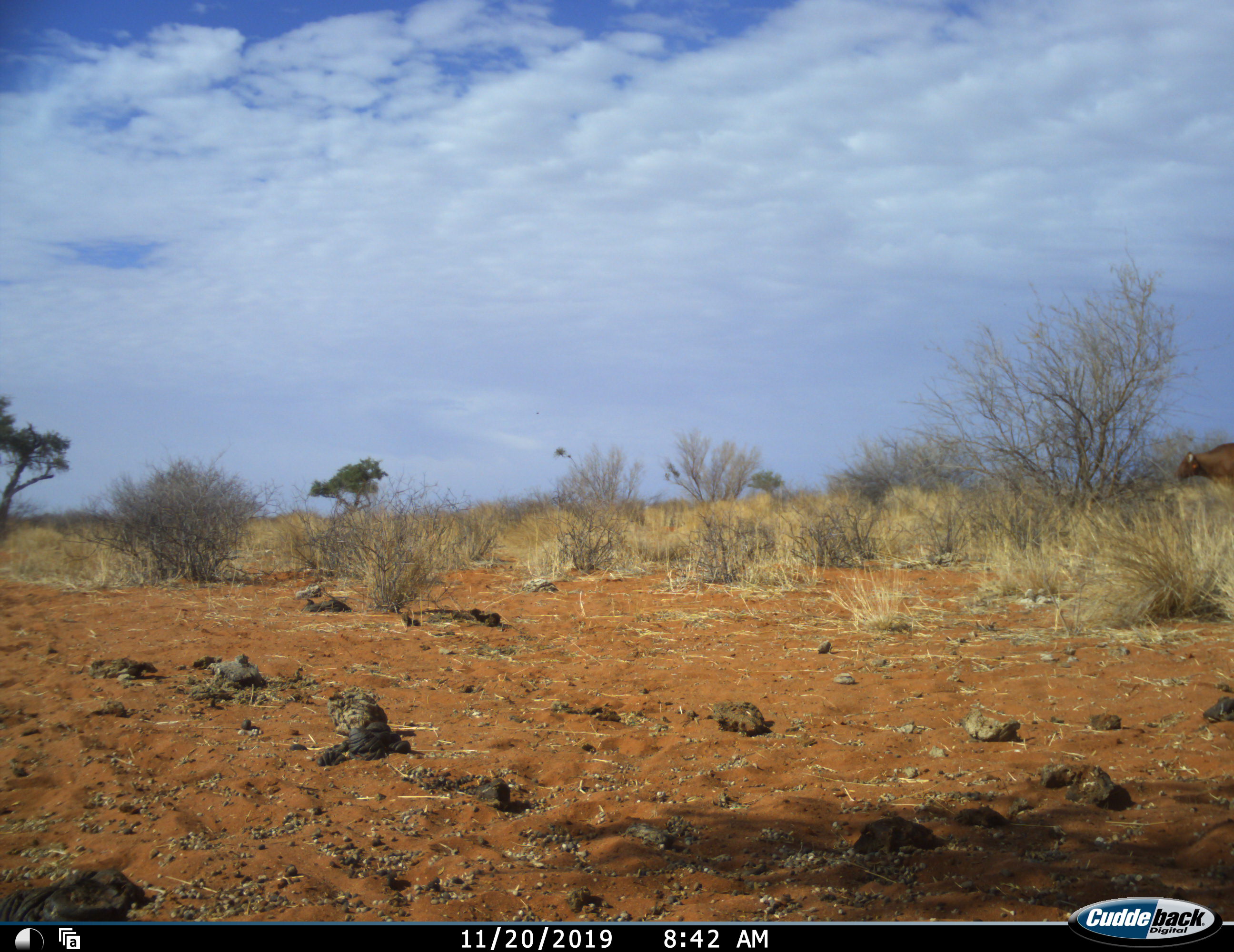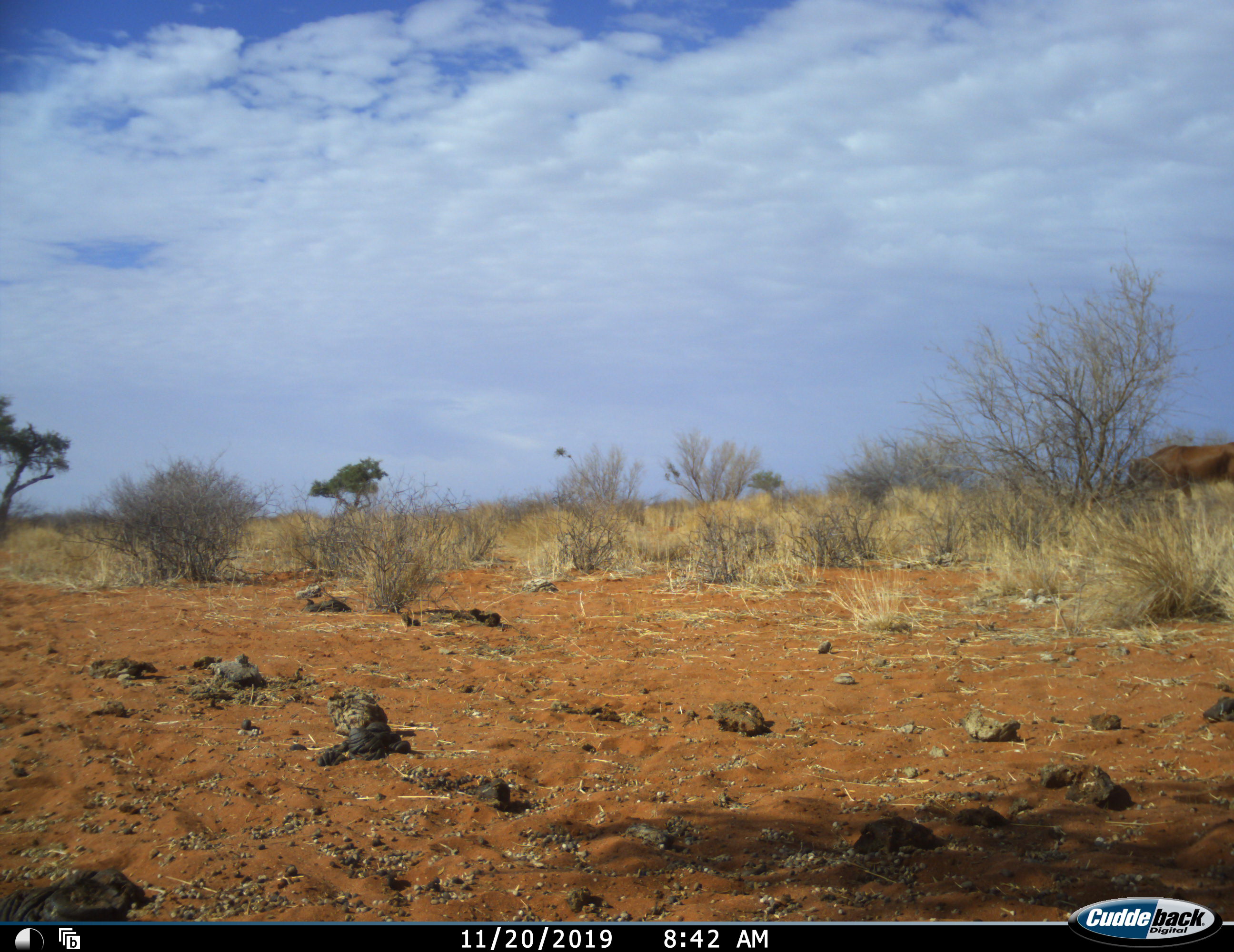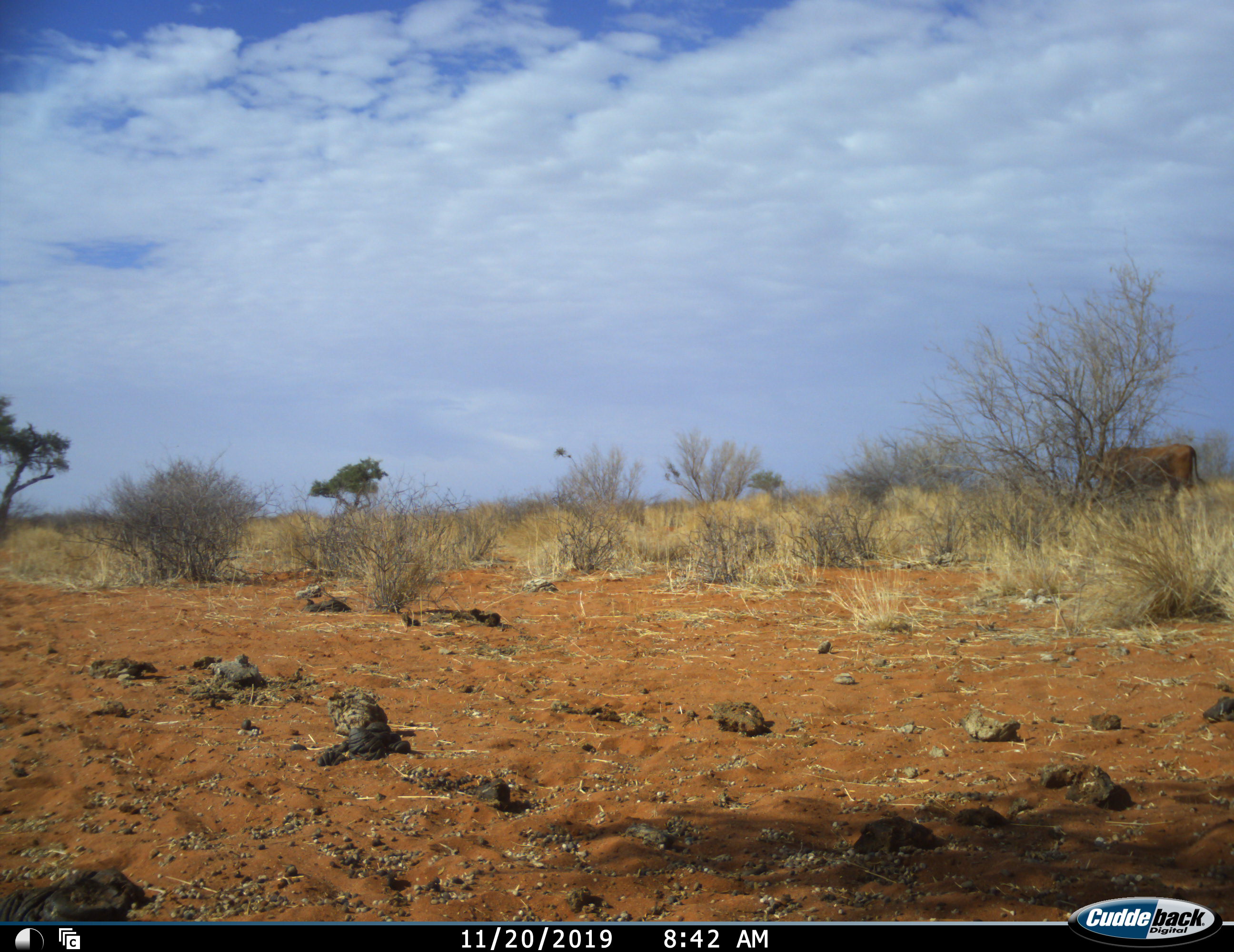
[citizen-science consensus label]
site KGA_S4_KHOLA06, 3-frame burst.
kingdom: Animalia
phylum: Chordata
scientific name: Vertebrata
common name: domestic animal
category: domesticanimal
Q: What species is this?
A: Domesticanimal (domestic animal) (Vertebrata).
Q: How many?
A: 1.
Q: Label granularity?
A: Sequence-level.